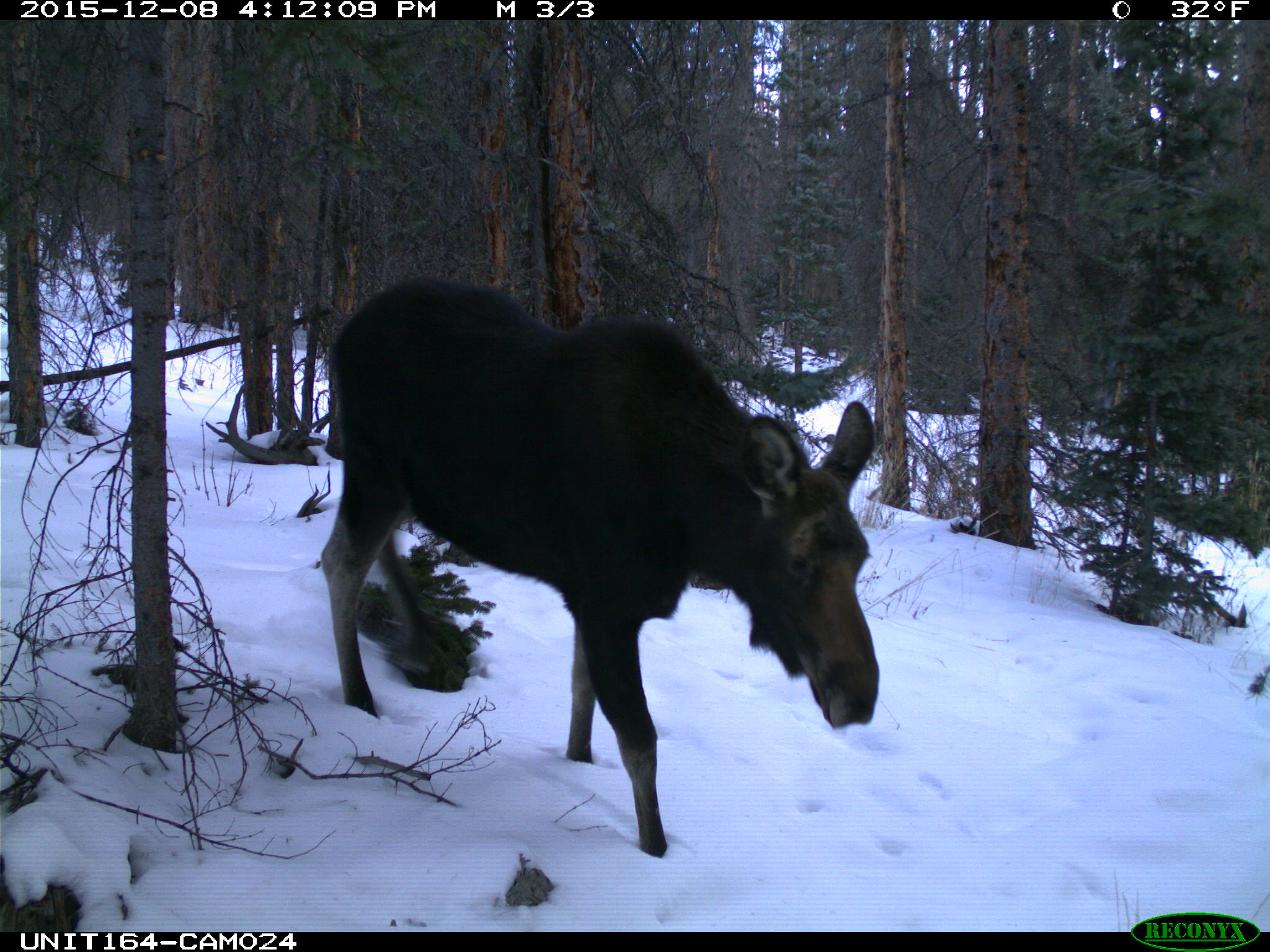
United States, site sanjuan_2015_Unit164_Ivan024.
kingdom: Animalia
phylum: Chordata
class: Mammalia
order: Artiodactyla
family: Cervidae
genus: Alces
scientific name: Alces alces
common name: moose